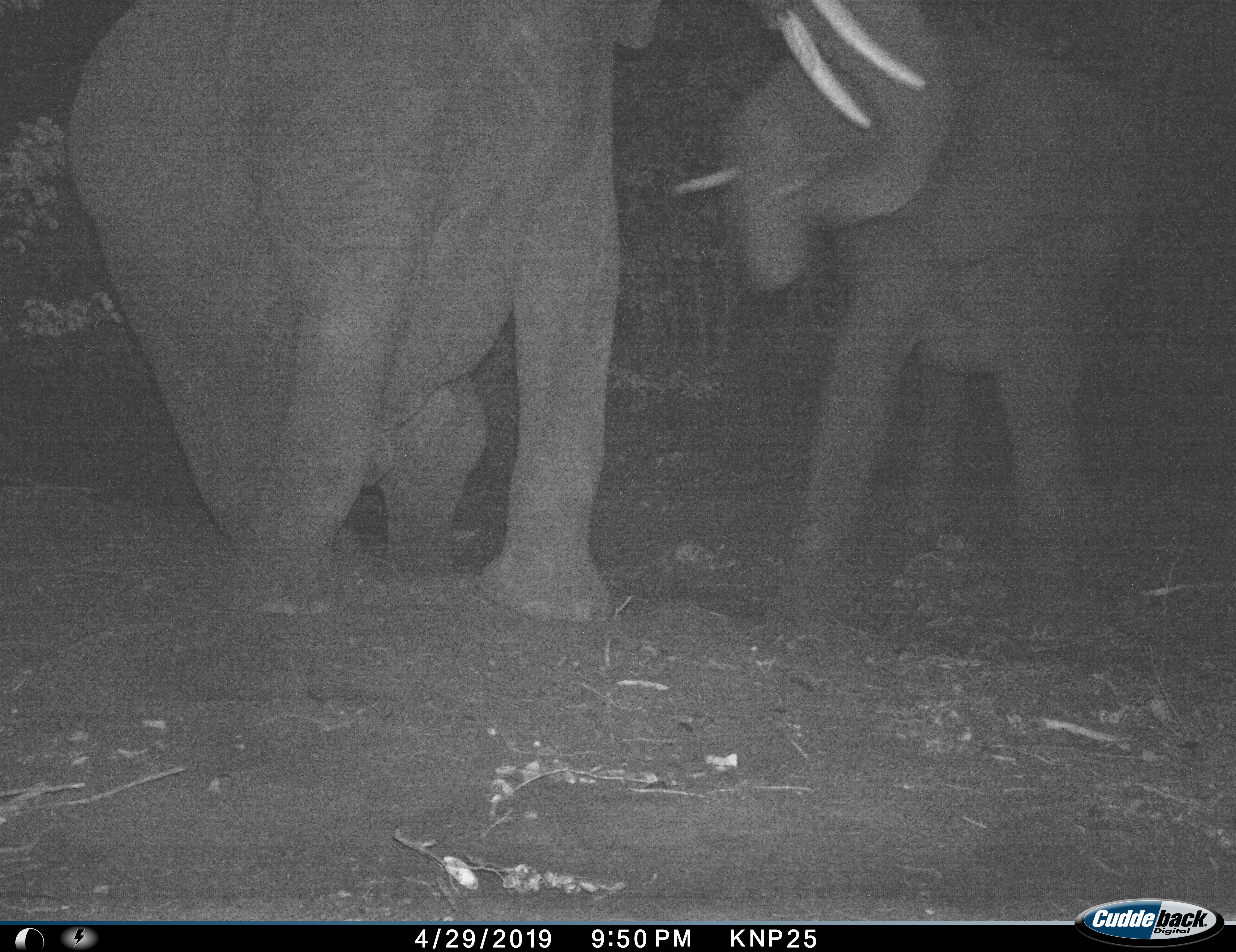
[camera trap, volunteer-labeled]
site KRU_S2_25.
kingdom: Animalia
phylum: Chordata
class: Mammalia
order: Proboscidea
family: Elephantidae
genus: Loxodonta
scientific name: Loxodonta africana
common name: african bush elephant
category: elephant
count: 2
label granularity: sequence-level